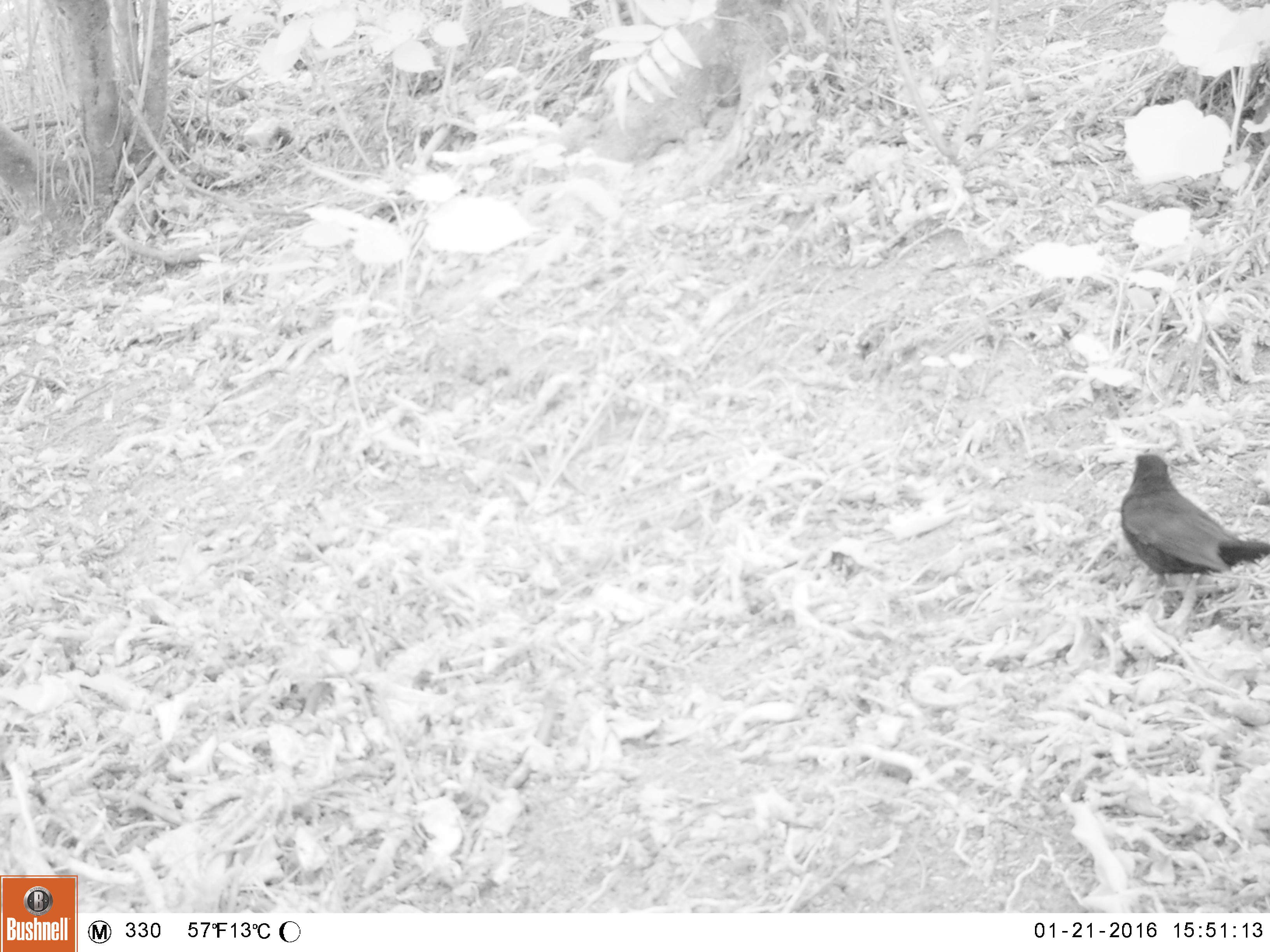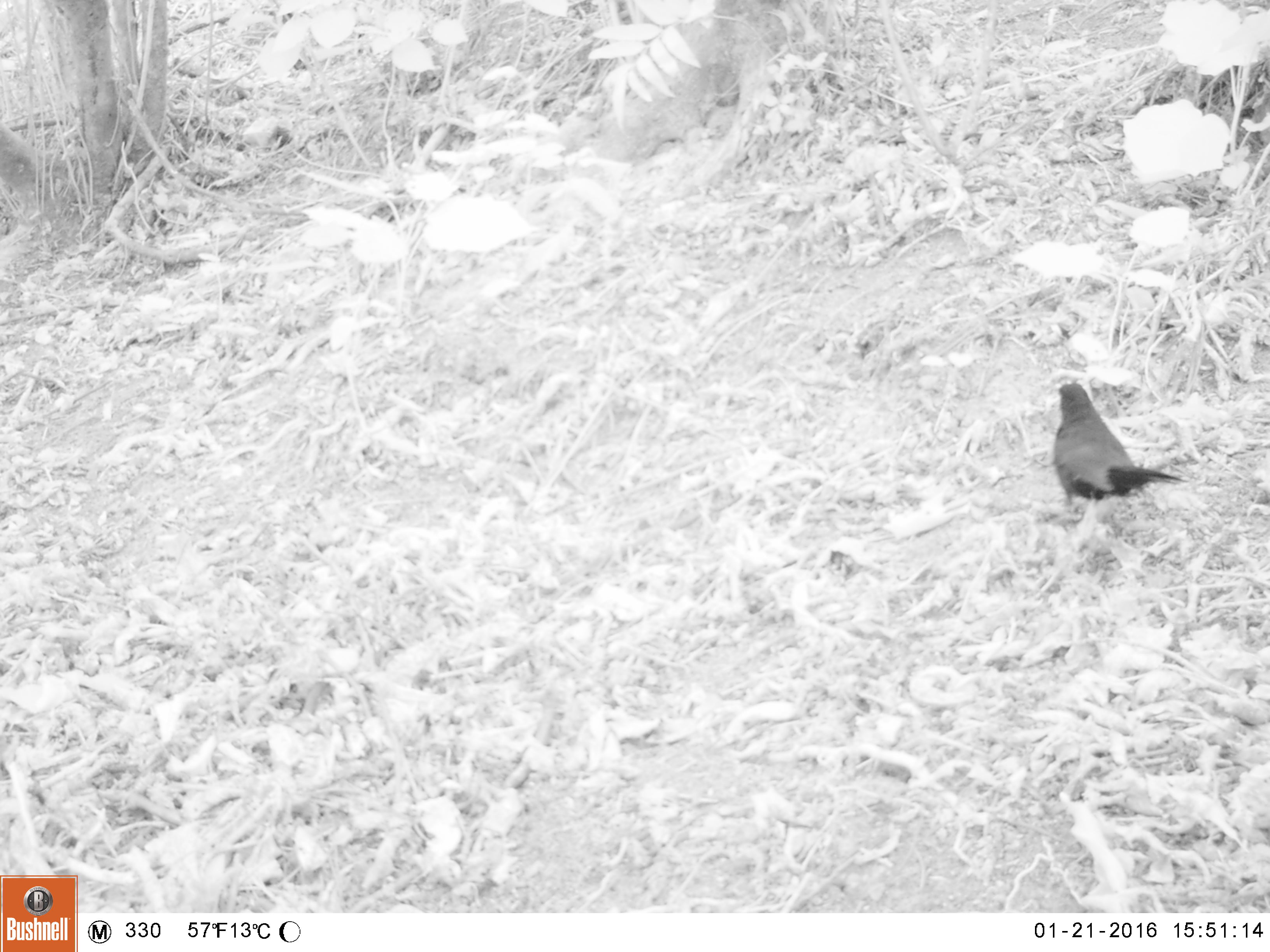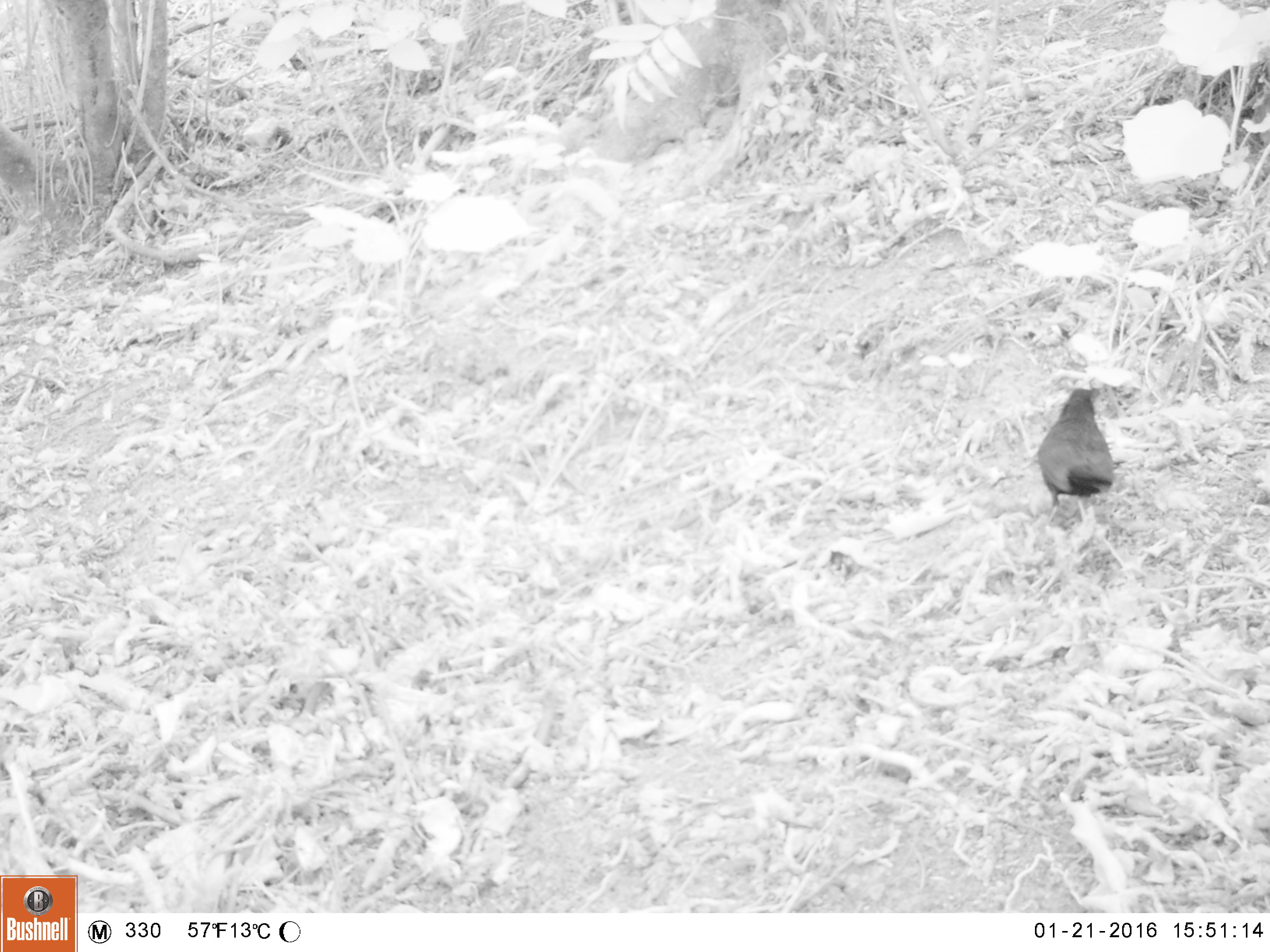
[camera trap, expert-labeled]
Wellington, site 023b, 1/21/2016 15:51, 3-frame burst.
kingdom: Animalia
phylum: Chordata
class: Aves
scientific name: Aves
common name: bird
Bird (Aves).